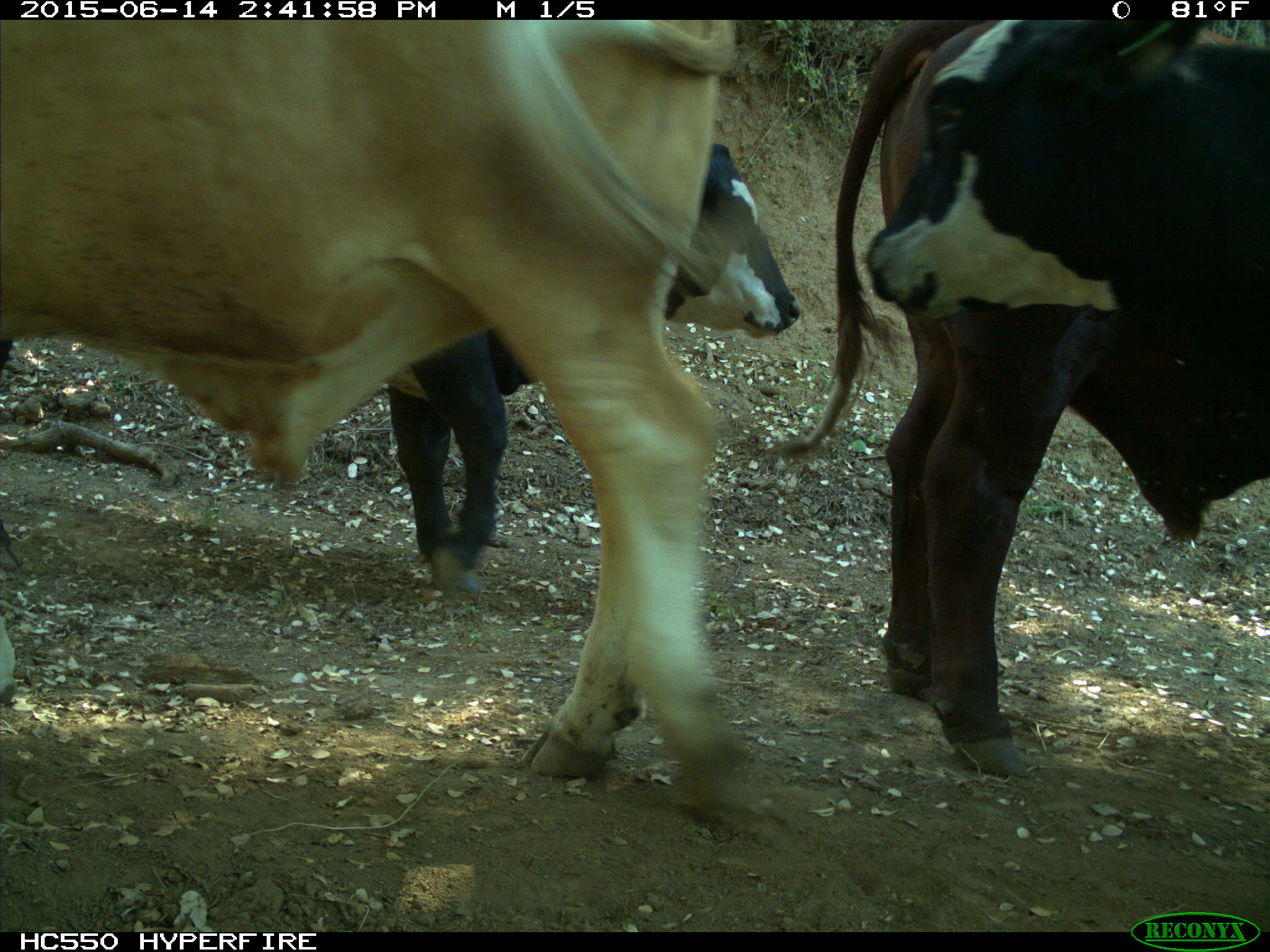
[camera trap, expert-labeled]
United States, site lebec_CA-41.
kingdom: Animalia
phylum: Chordata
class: Mammalia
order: Artiodactyla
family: Bovidae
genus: Bos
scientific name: Bos taurus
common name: domestic cow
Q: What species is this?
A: Bos taurus (domestic cow).